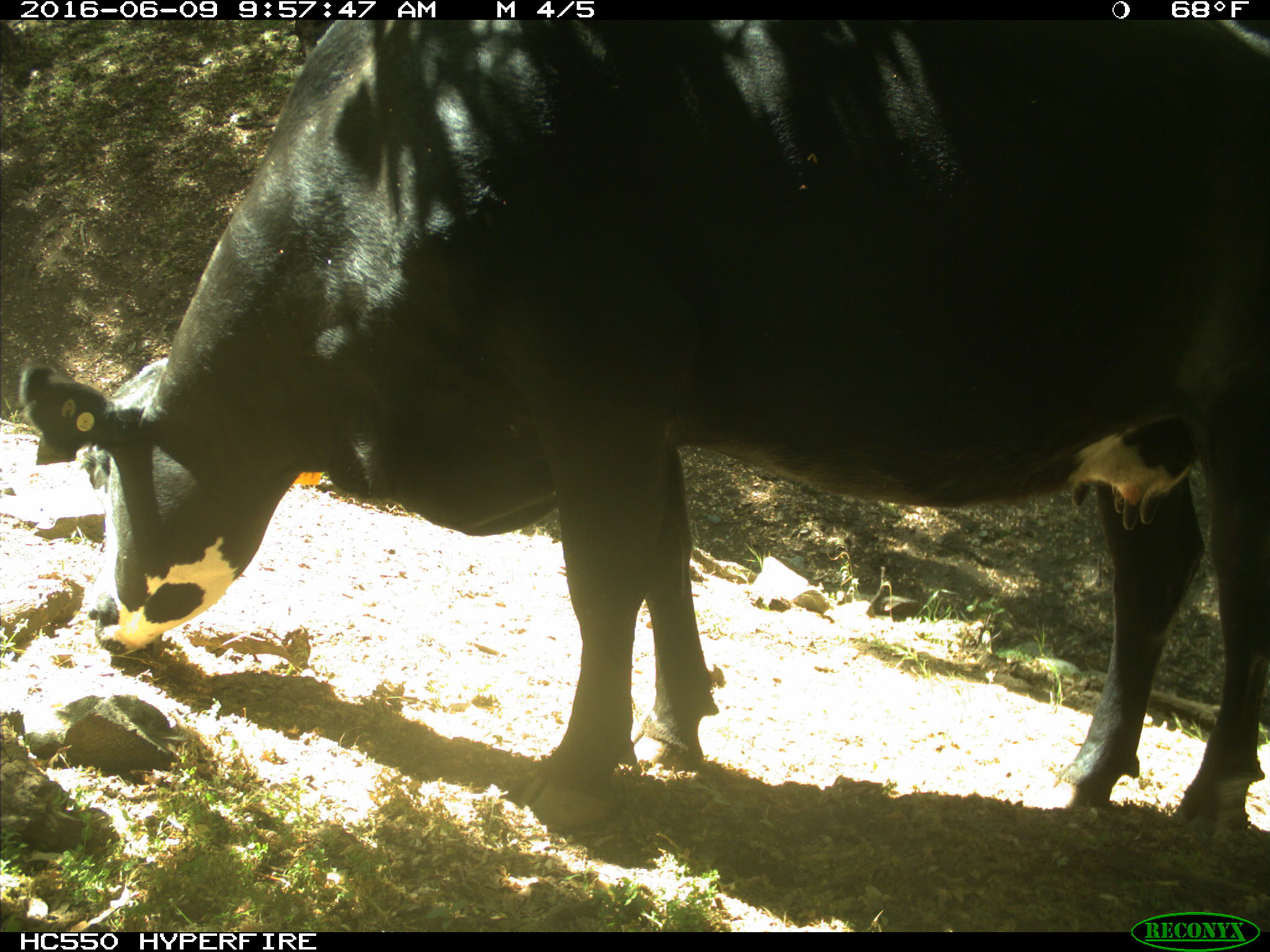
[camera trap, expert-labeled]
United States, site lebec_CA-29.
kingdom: Animalia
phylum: Chordata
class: Mammalia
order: Artiodactyla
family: Bovidae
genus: Bos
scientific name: Bos taurus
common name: domestic cow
Bos taurus (domestic cow).